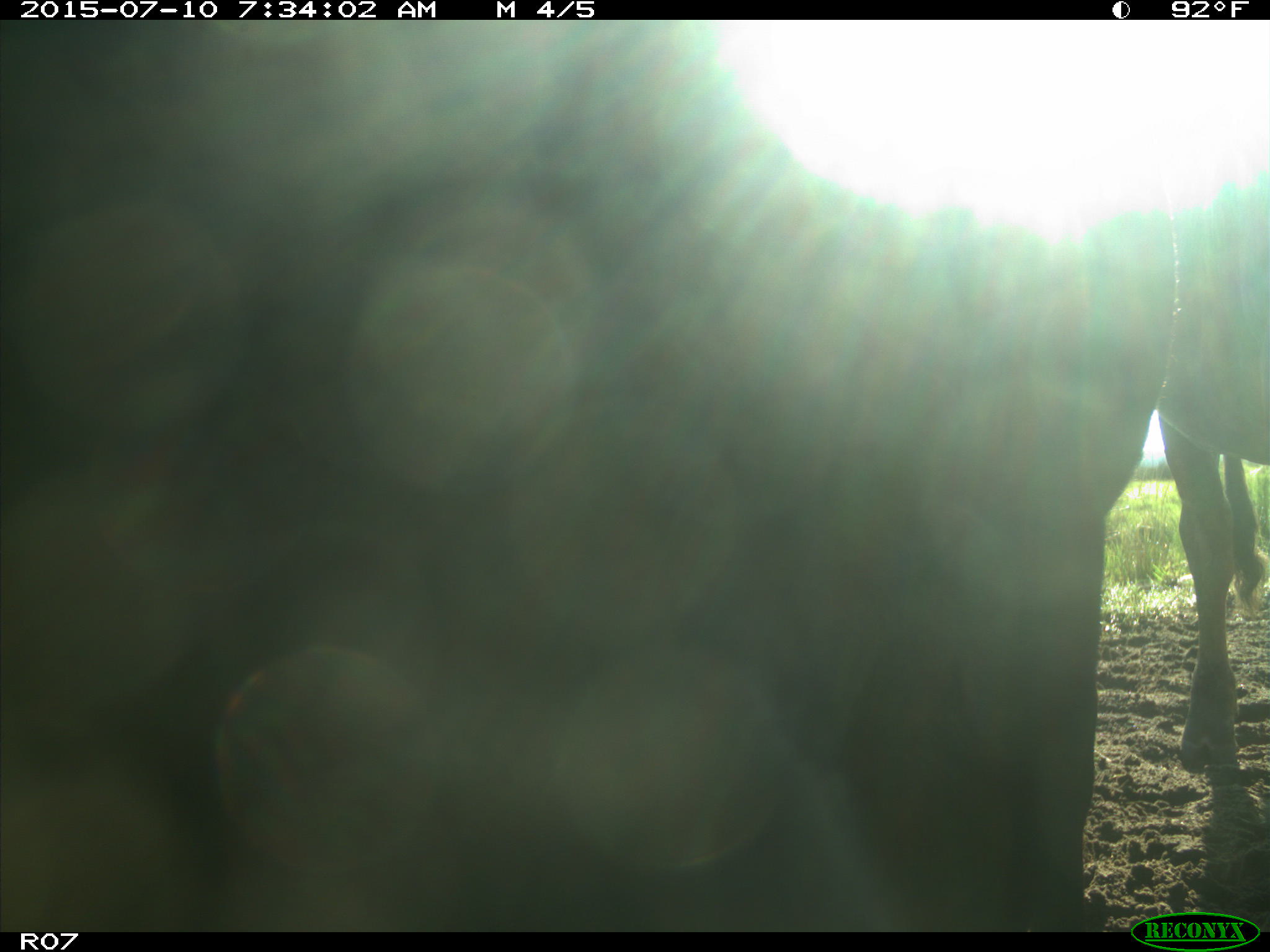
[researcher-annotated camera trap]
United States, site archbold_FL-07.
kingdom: Animalia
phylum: Chordata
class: Mammalia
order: Artiodactyla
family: Bovidae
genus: Bos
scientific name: Bos taurus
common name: domestic cow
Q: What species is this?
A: Bos taurus (domestic cow).